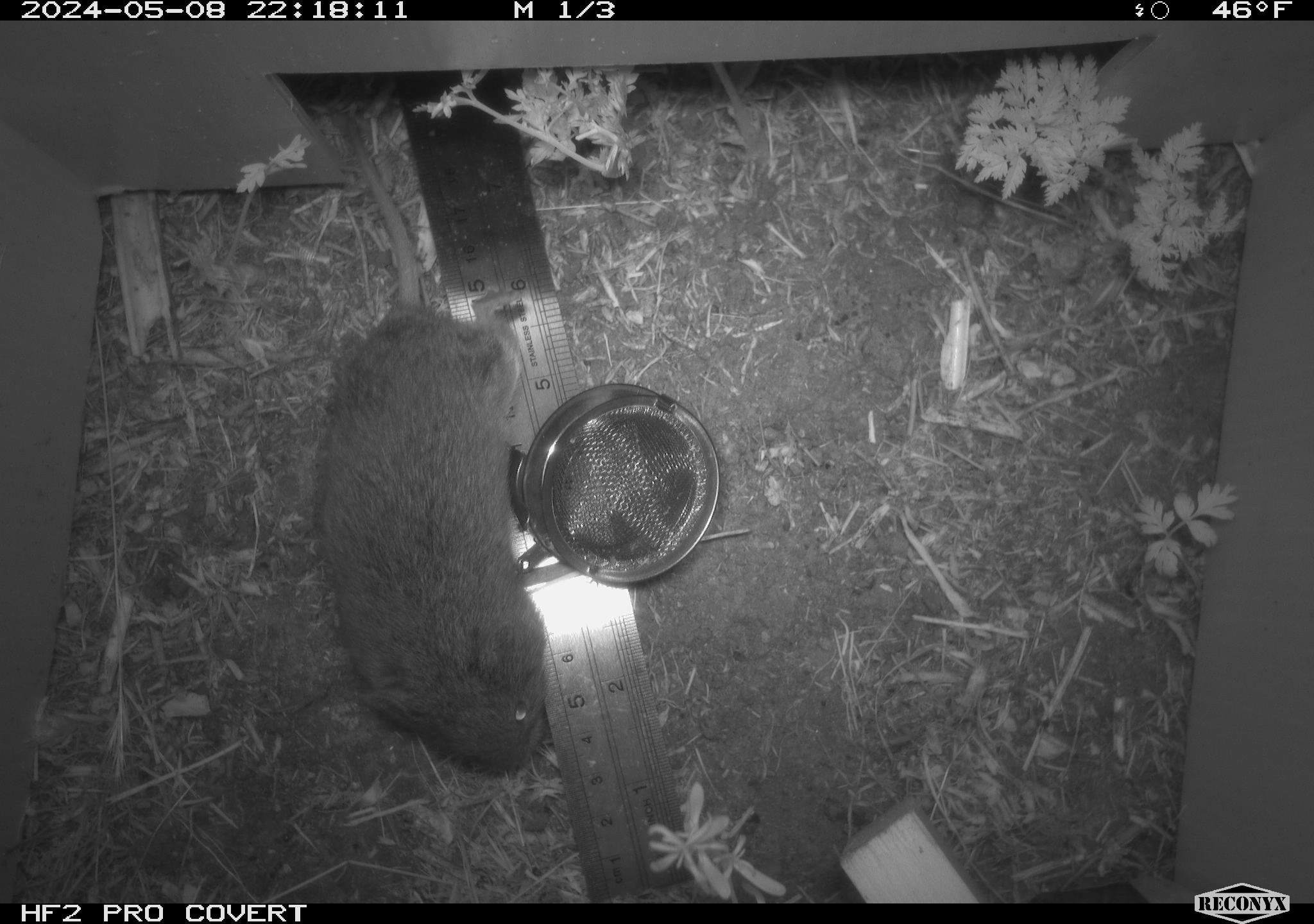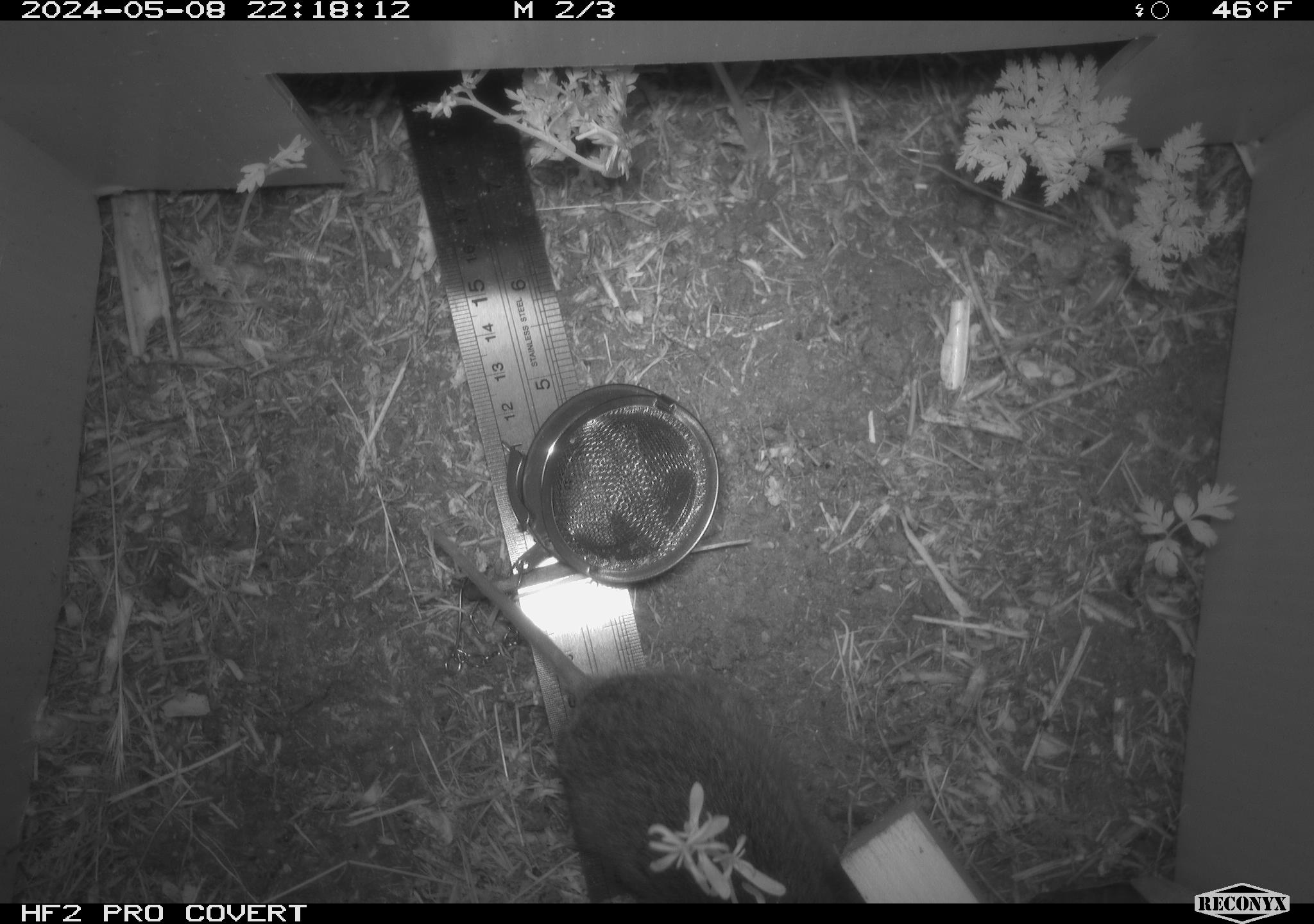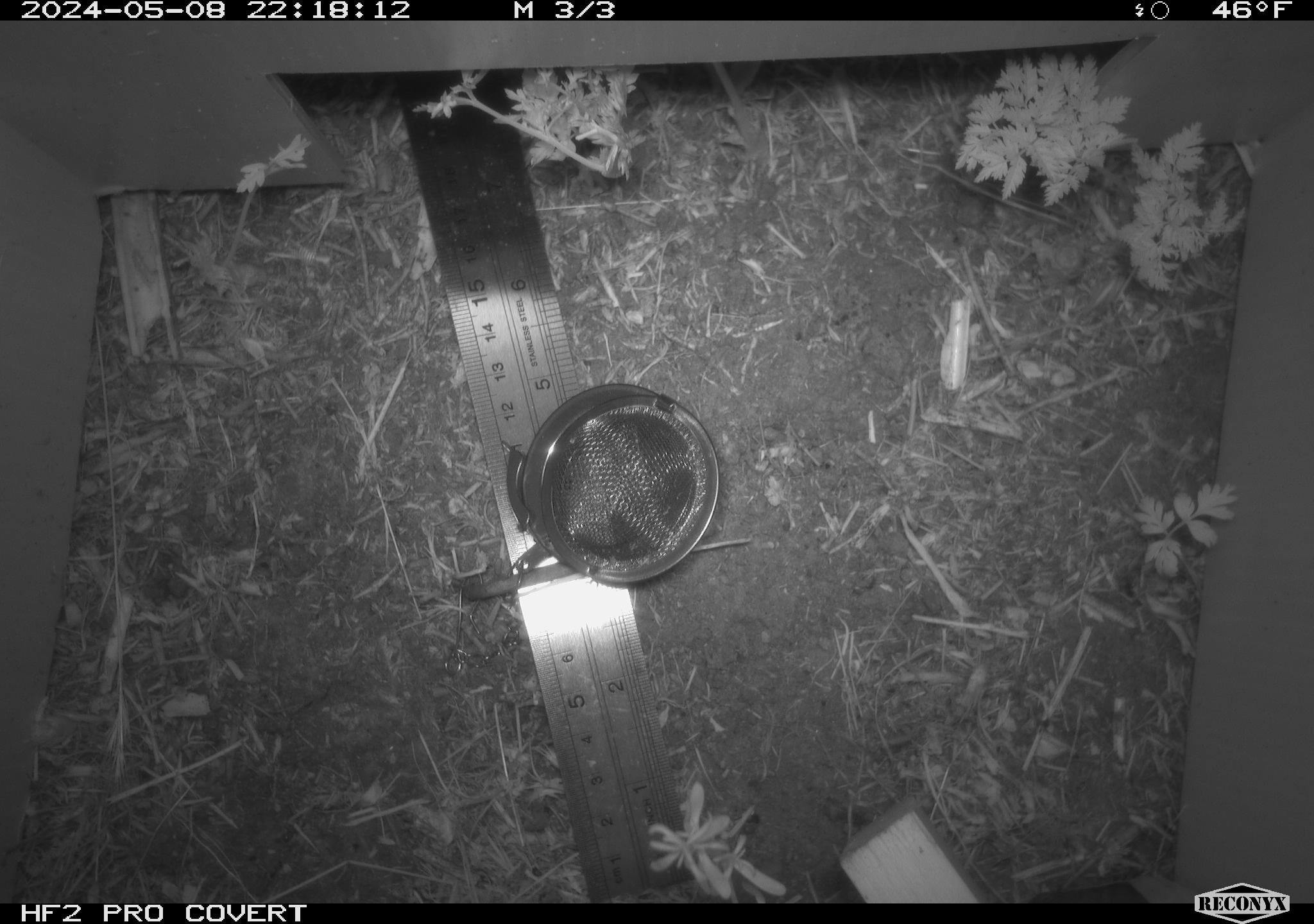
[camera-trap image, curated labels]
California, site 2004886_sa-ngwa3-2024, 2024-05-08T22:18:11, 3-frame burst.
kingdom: Animalia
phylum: Chordata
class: Mammalia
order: Rodentia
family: Cricetidae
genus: Microtus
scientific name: Microtus californicus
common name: california vole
California vole (Microtus californicus).